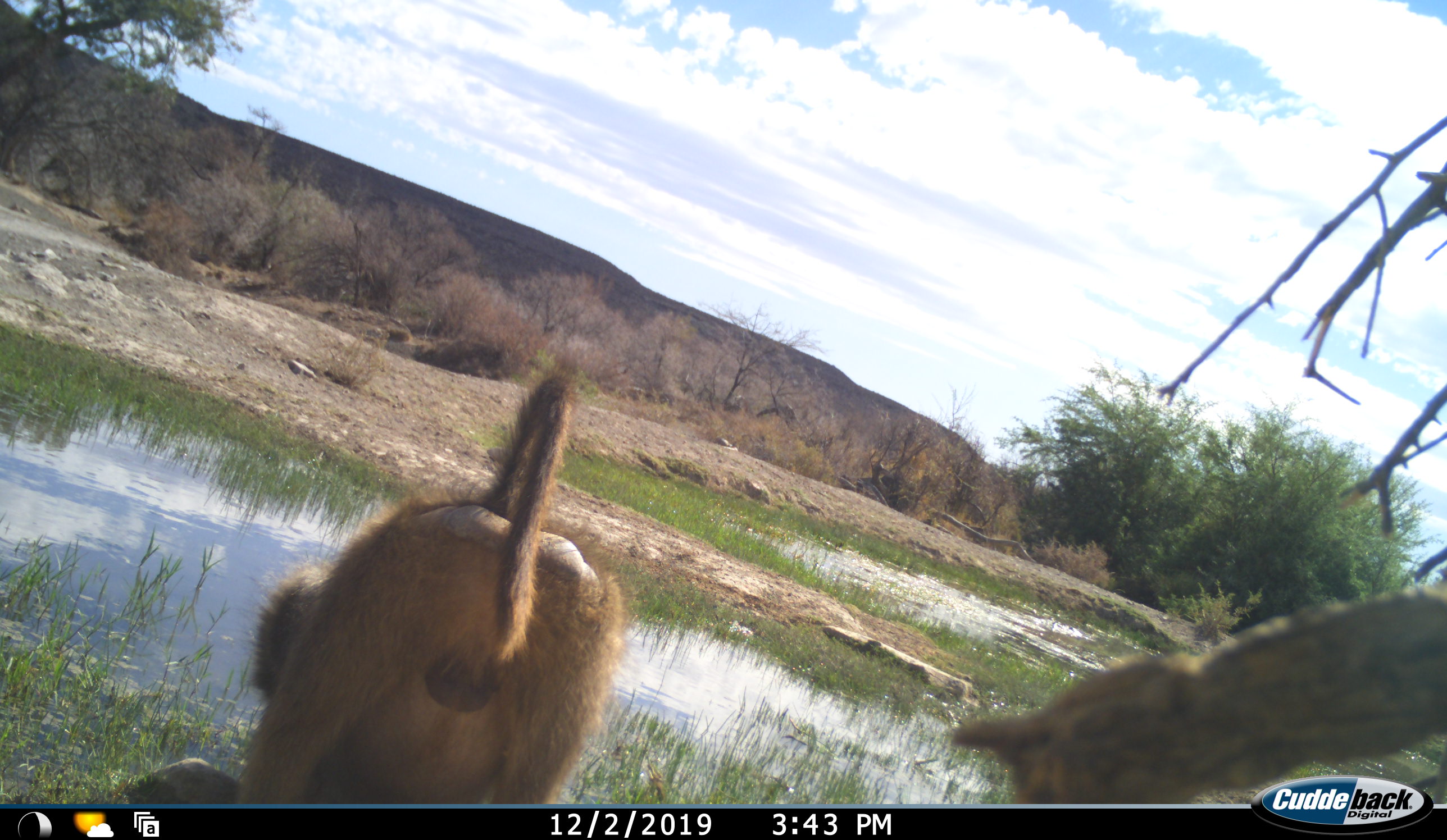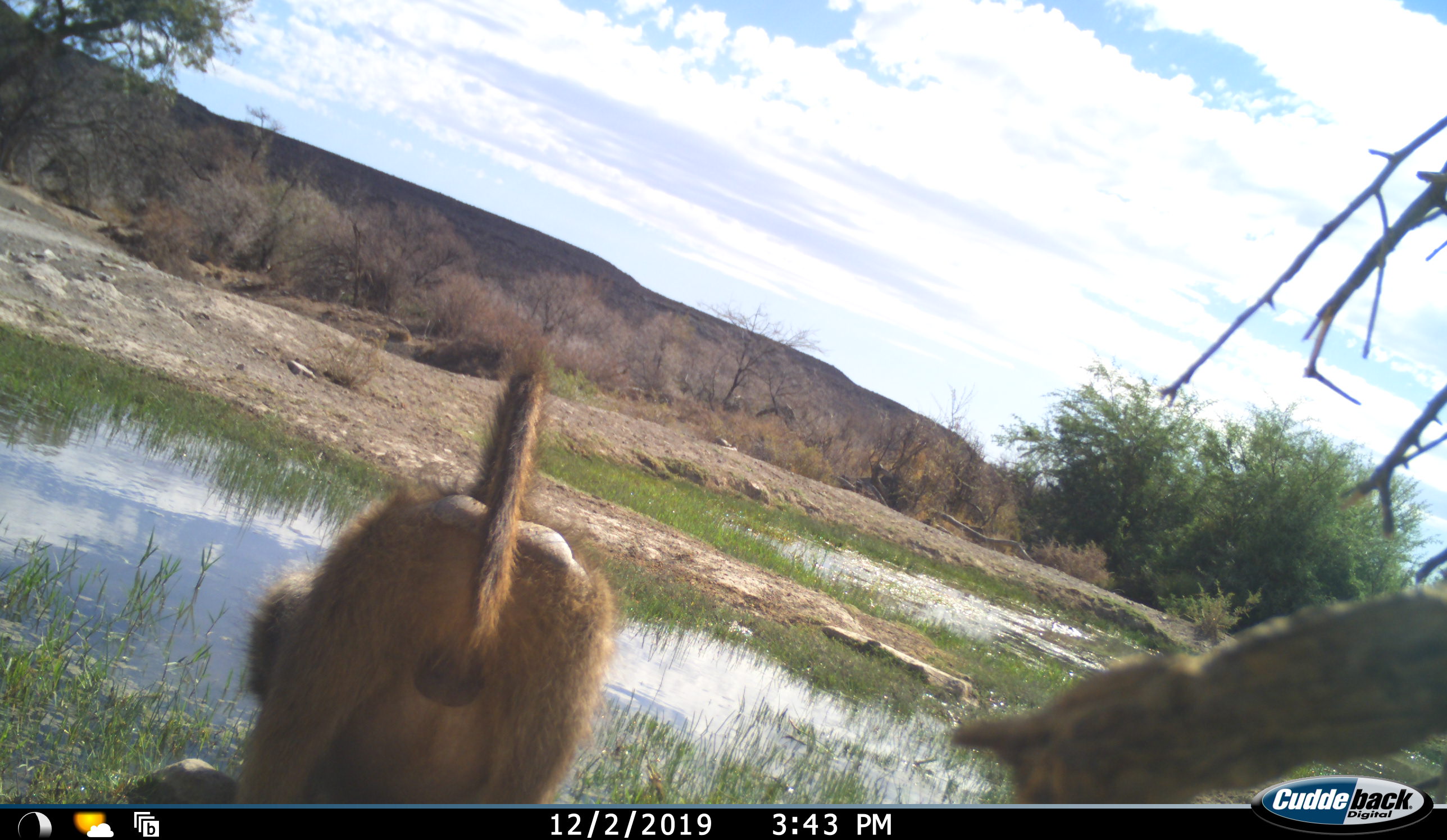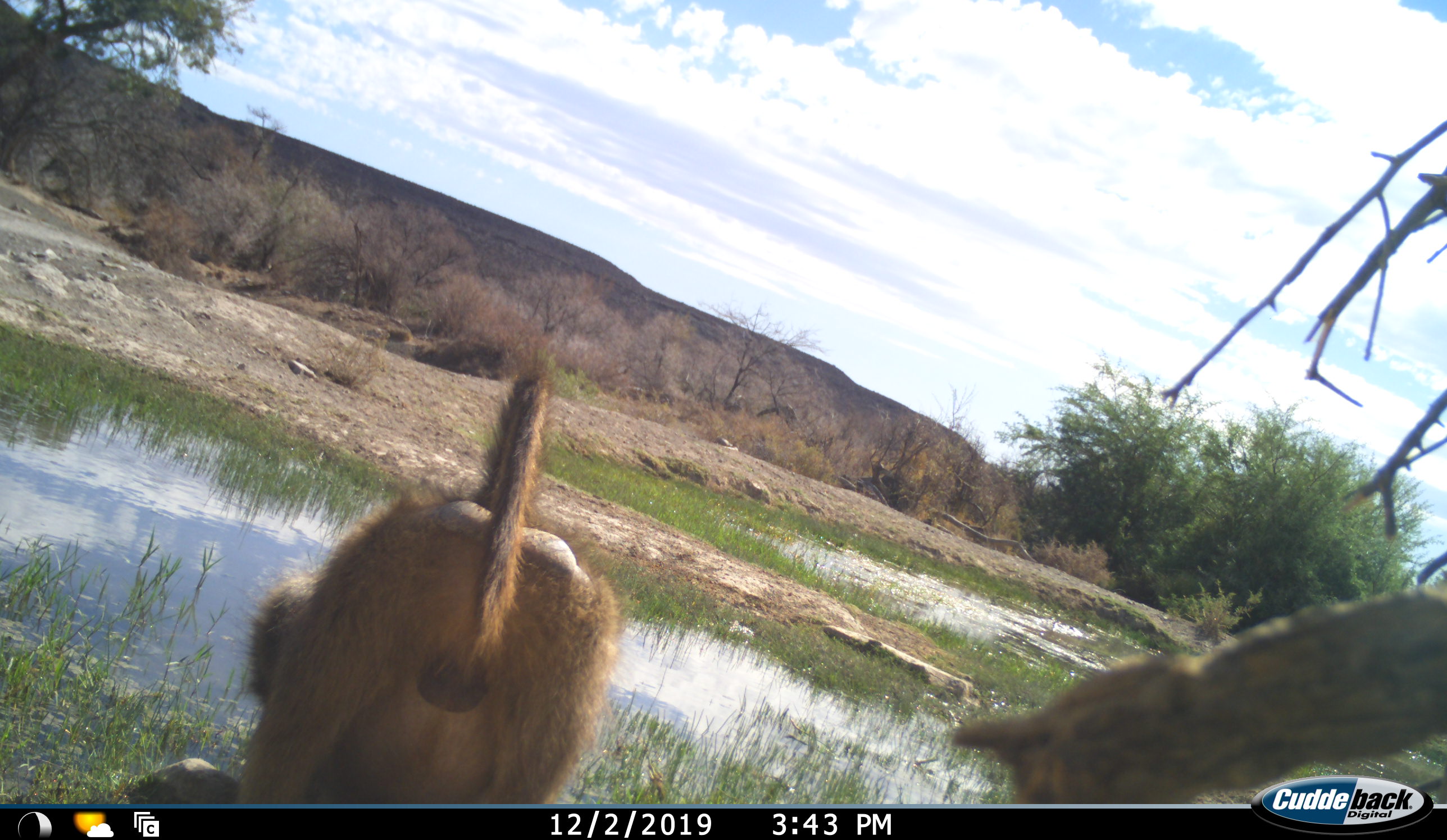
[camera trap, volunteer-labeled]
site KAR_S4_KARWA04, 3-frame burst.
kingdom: Animalia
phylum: Chordata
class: Mammalia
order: Primates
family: Cercopithecidae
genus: Papio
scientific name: Papio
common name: baboon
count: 1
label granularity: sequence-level